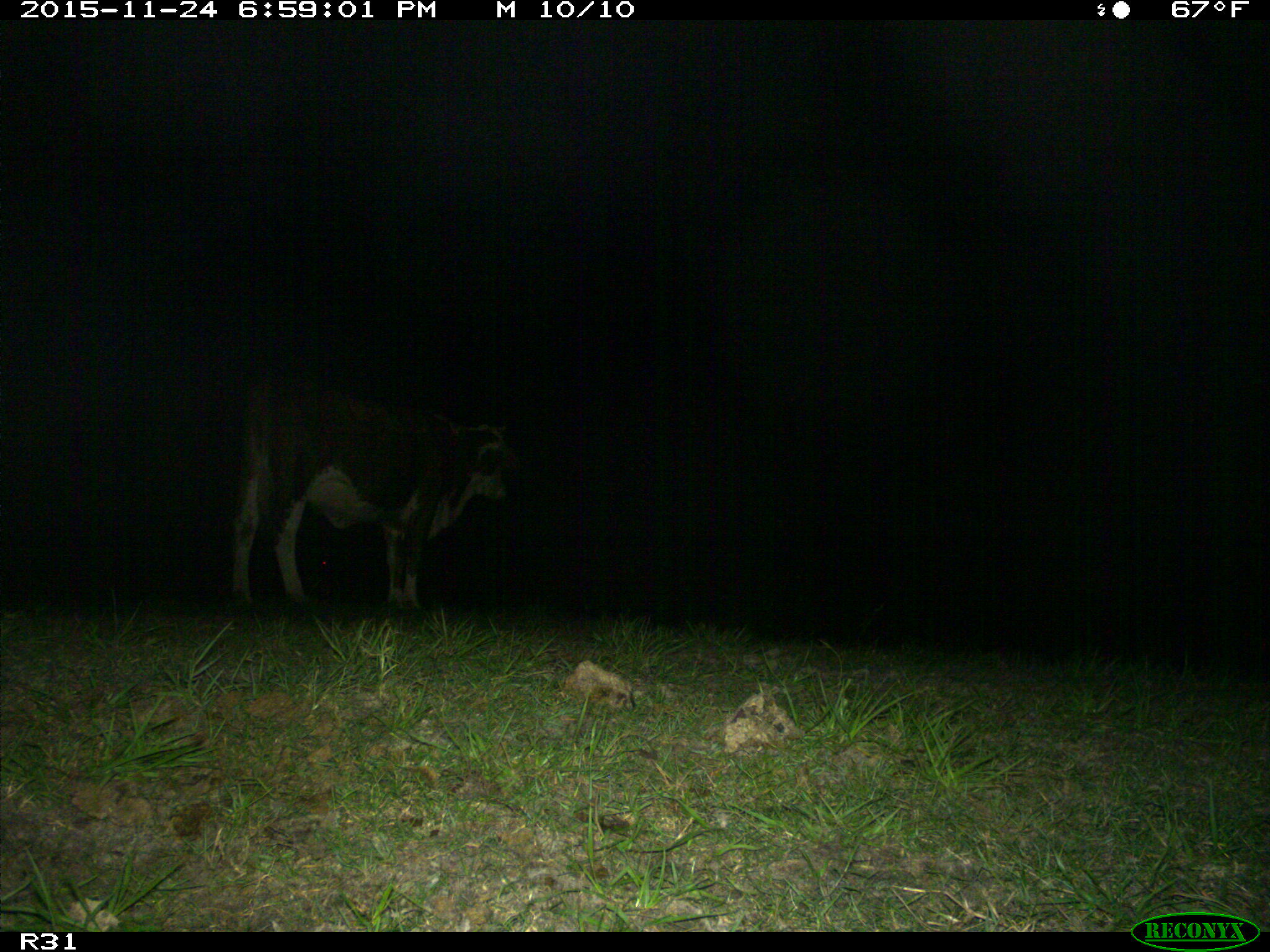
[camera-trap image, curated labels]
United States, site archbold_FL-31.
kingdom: Animalia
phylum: Chordata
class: Mammalia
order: Artiodactyla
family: Bovidae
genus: Bos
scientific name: Bos taurus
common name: domestic cow